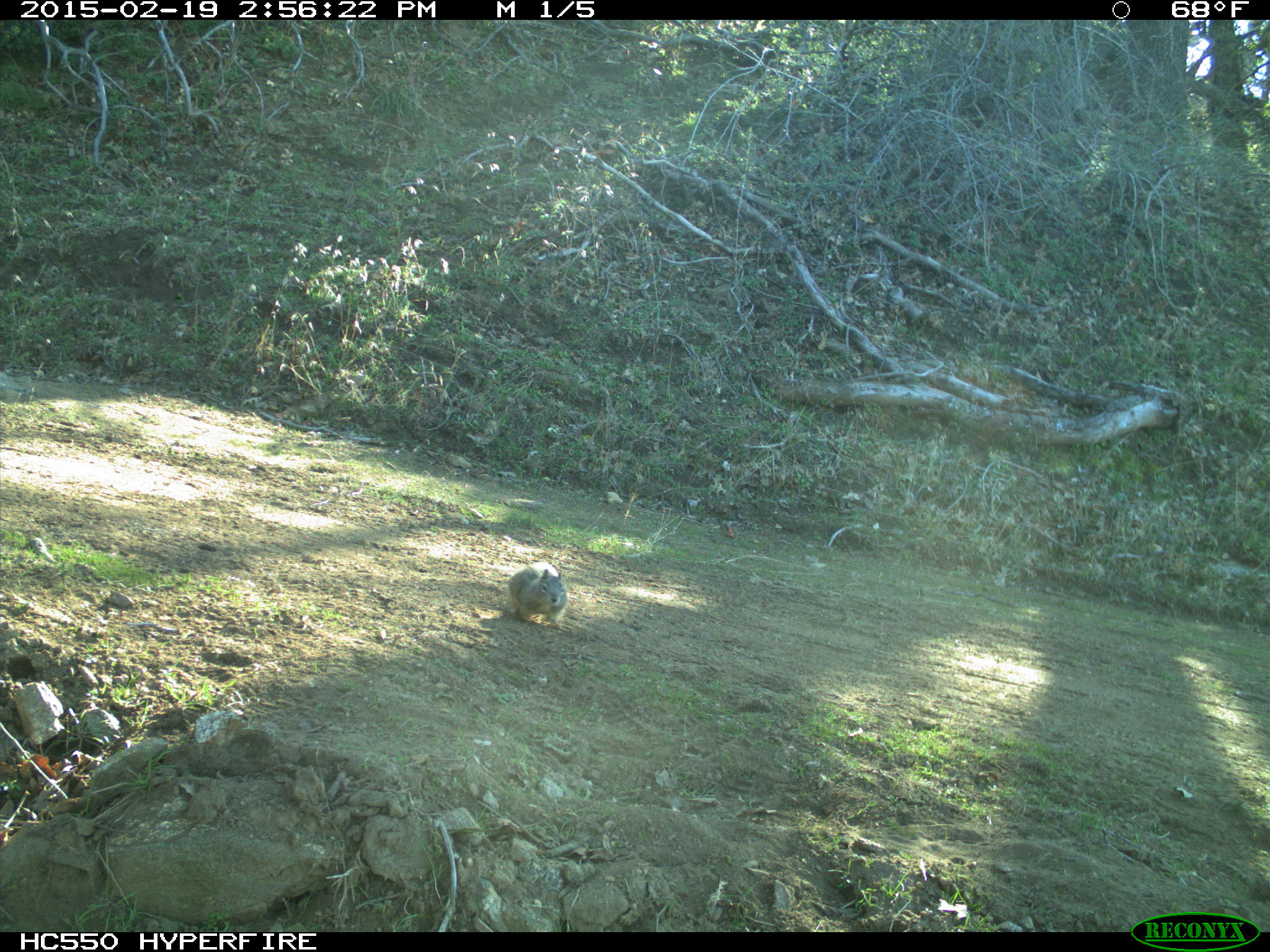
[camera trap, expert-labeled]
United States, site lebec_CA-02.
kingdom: Animalia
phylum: Chordata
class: Mammalia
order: Rodentia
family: Sciuridae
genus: Otospermophilus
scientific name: Otospermophilus beecheyi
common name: california ground squirrel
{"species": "Otospermophilus beecheyi (california ground squirrel)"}